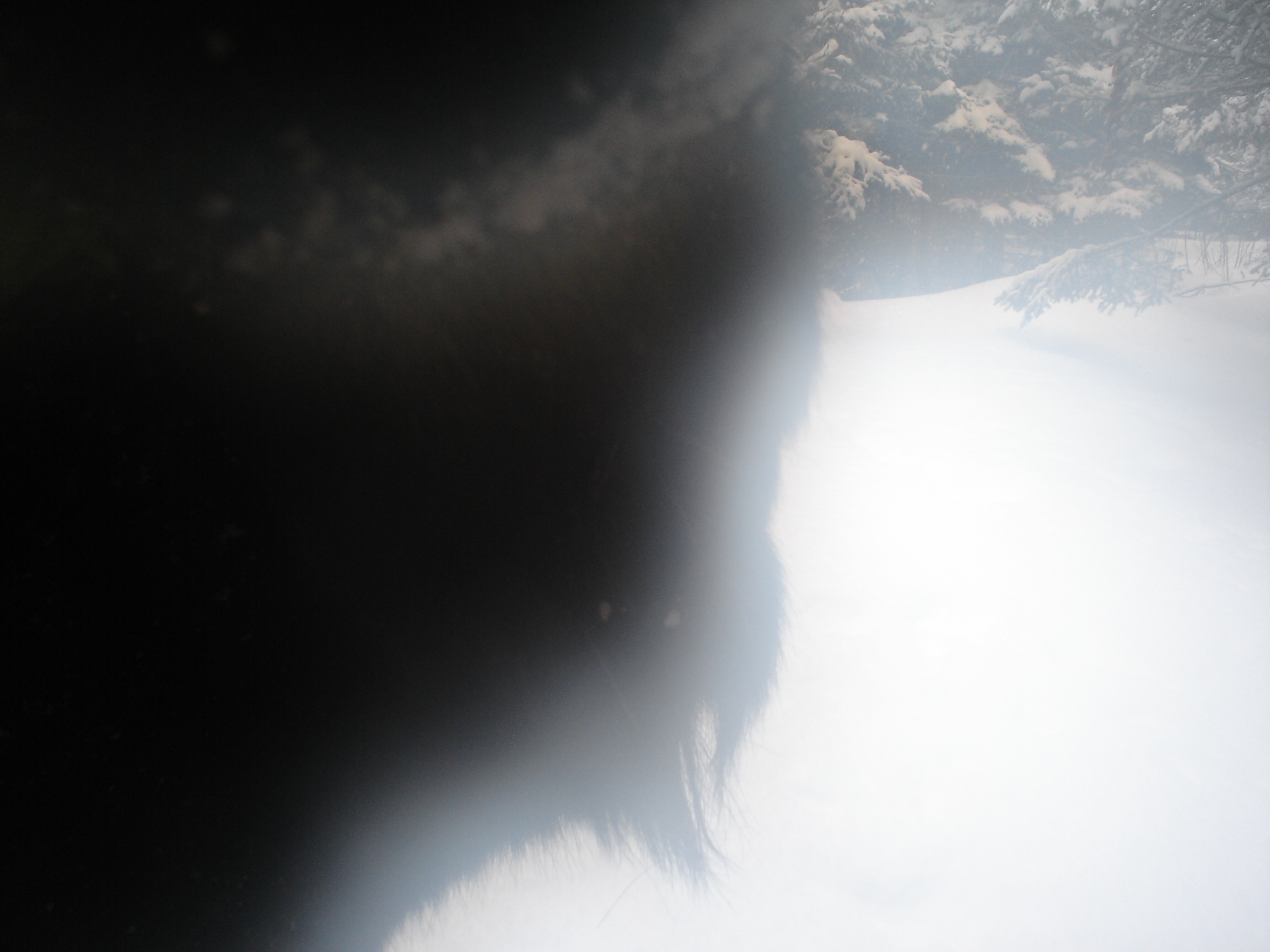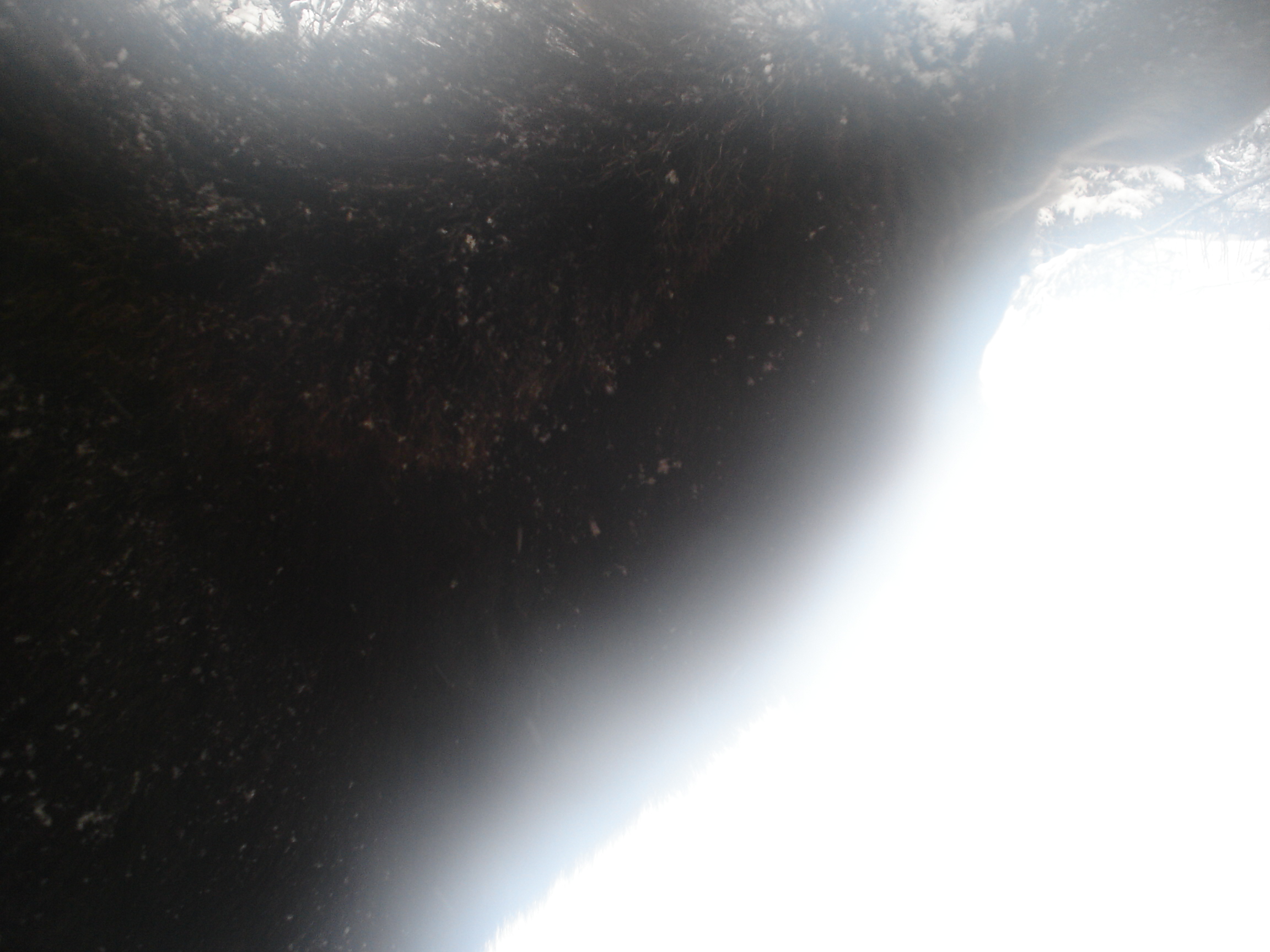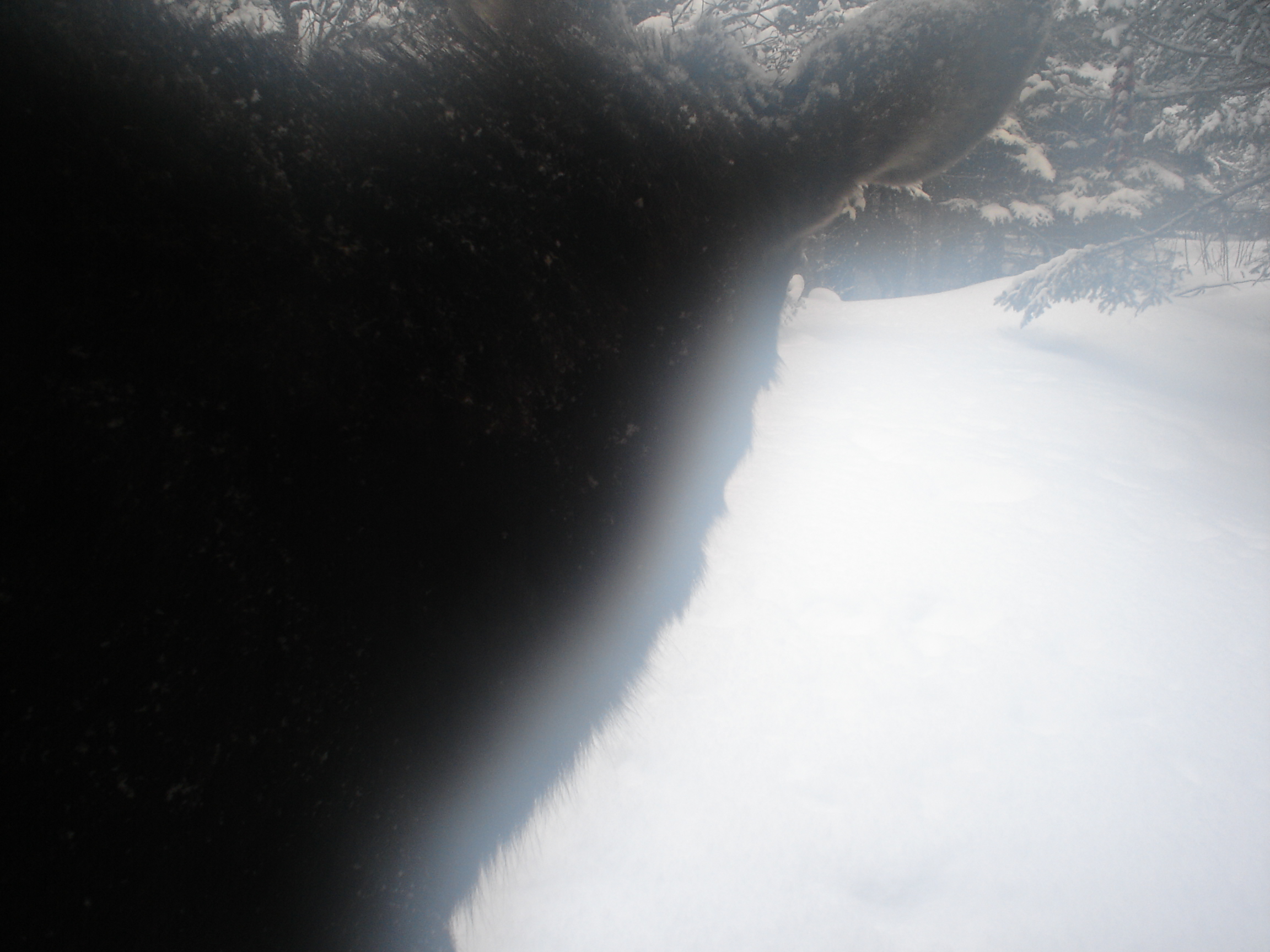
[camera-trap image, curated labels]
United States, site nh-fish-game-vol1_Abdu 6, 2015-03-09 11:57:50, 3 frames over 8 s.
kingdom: Animalia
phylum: Chordata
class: Mammalia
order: Artiodactyla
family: Cervidae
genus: Alces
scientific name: Alces alces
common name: moose